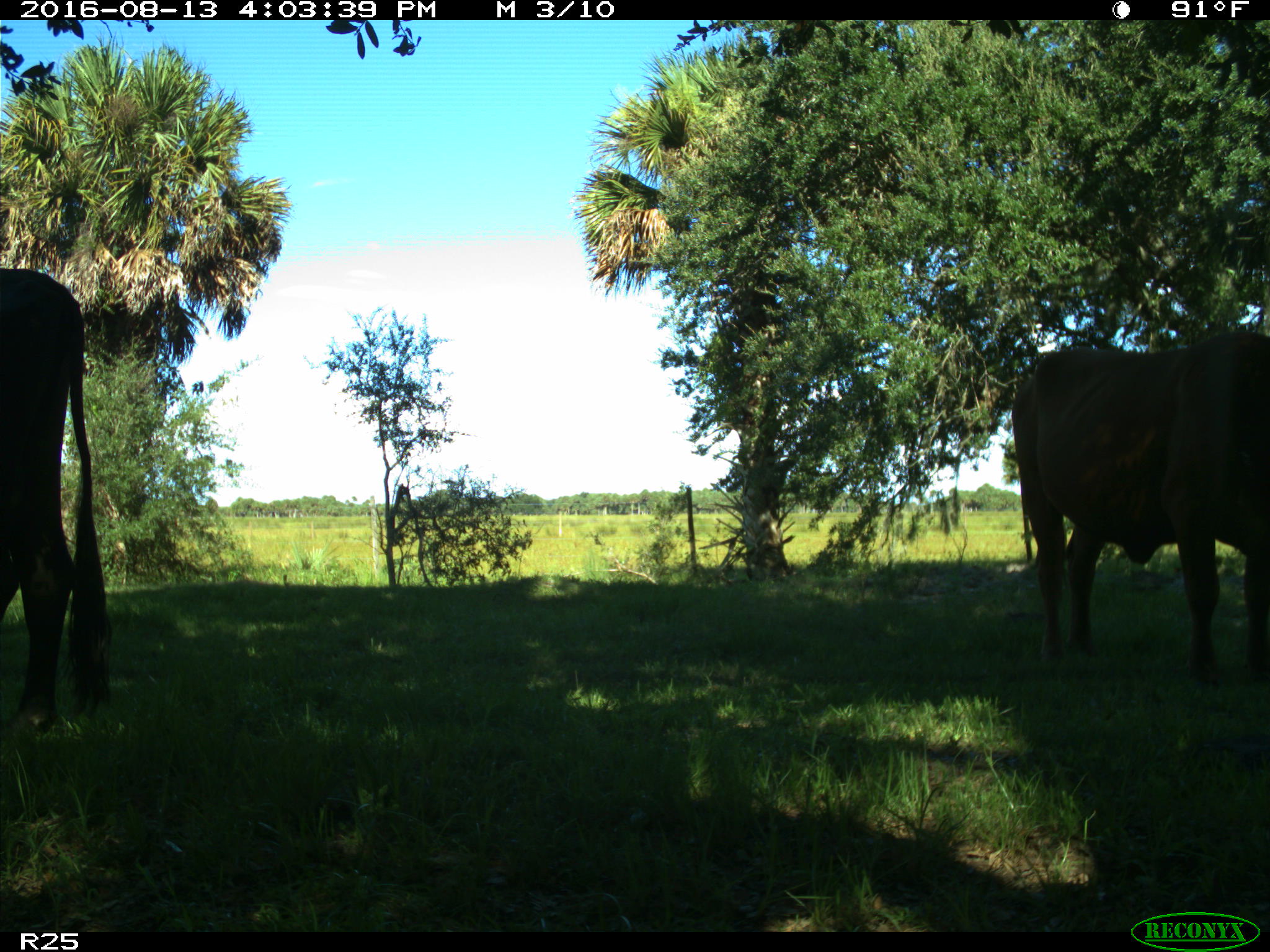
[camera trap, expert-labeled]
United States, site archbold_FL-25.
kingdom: Animalia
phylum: Chordata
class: Mammalia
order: Artiodactyla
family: Bovidae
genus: Bos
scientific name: Bos taurus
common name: domestic cow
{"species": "Bos taurus (domestic cow)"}